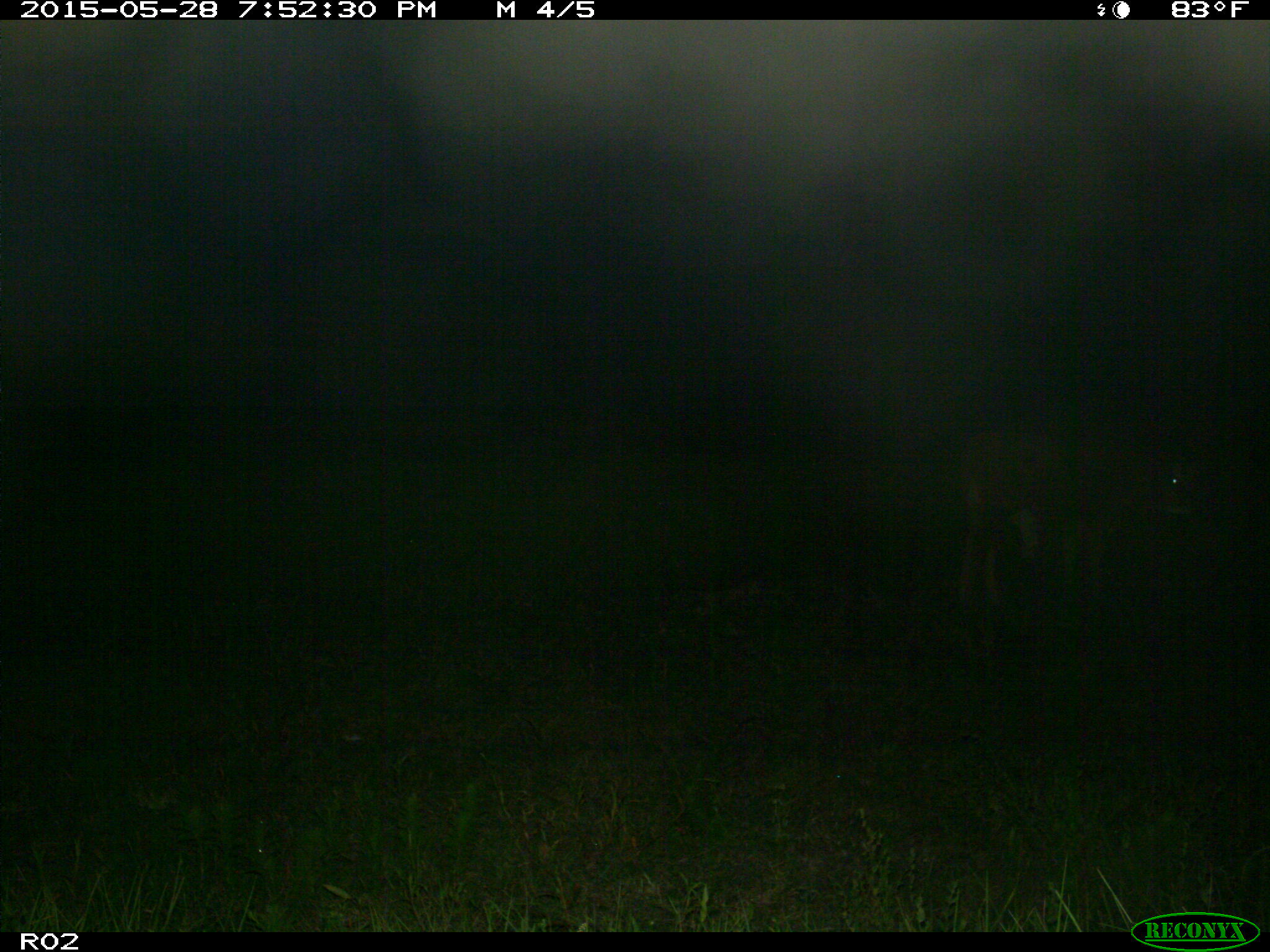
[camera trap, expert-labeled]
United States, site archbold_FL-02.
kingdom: Animalia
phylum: Chordata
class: Mammalia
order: Artiodactyla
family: Bovidae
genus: Bos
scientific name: Bos taurus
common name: domestic cow